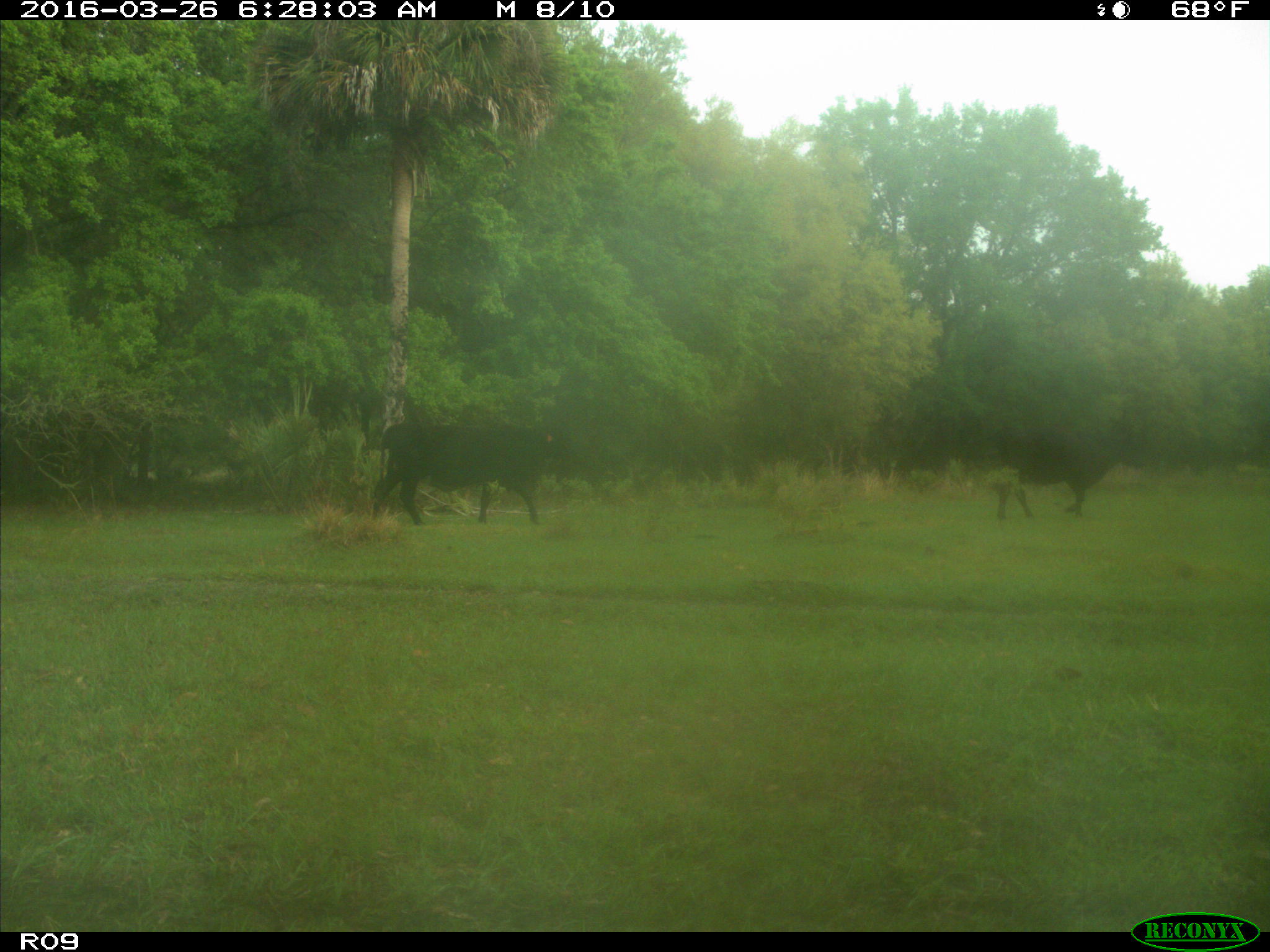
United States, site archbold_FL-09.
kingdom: Animalia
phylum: Chordata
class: Mammalia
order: Artiodactyla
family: Bovidae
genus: Bos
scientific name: Bos taurus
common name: domestic cow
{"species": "Bos taurus (domestic cow)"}